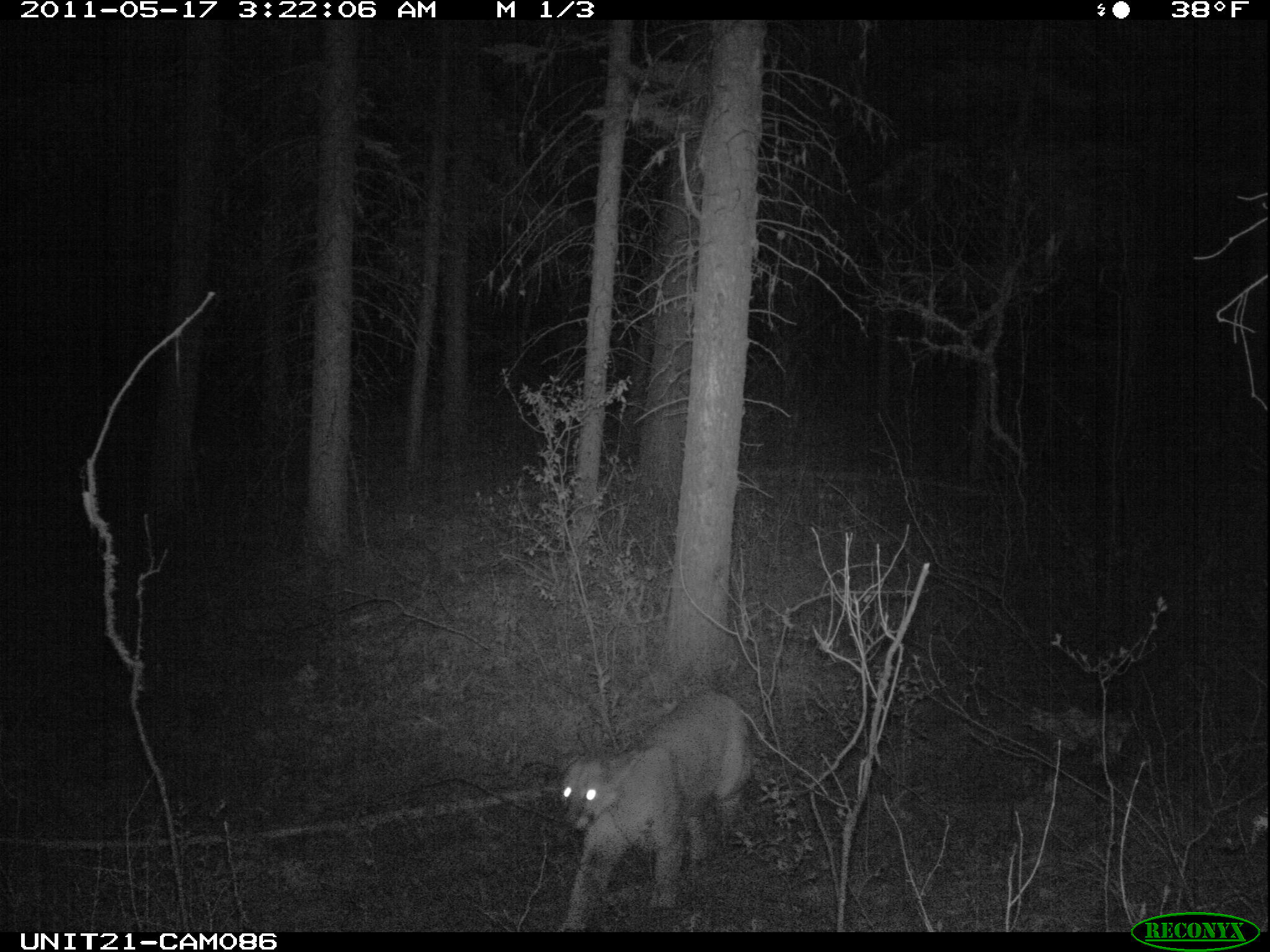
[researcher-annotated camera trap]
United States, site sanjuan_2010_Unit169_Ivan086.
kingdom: Animalia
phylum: Chordata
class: Mammalia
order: Carnivora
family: Felidae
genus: Puma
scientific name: Puma concolor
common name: mountain lion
Puma concolor (mountain lion).